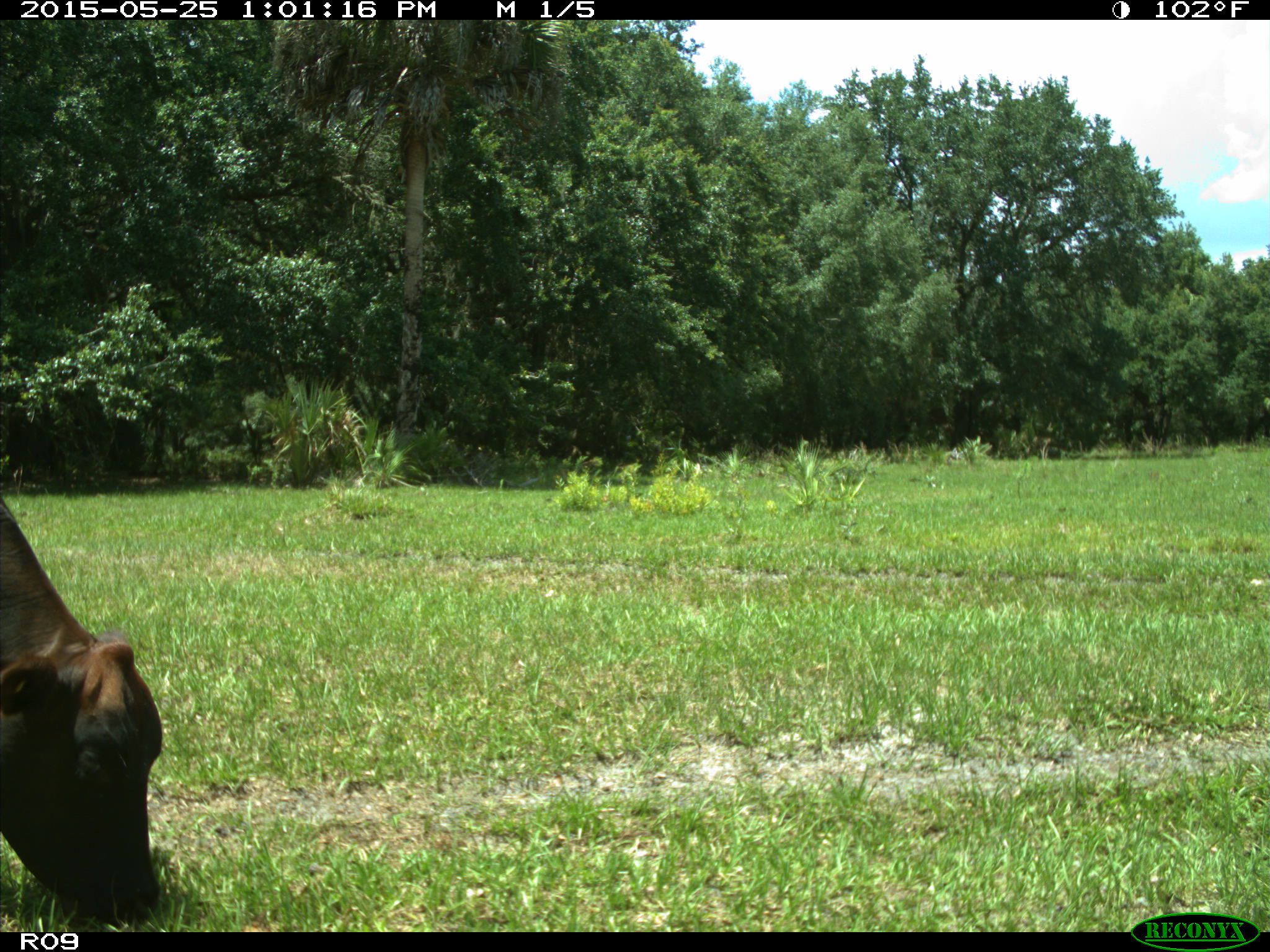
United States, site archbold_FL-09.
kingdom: Animalia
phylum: Chordata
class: Mammalia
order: Artiodactyla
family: Bovidae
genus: Bos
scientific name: Bos taurus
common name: domestic cow